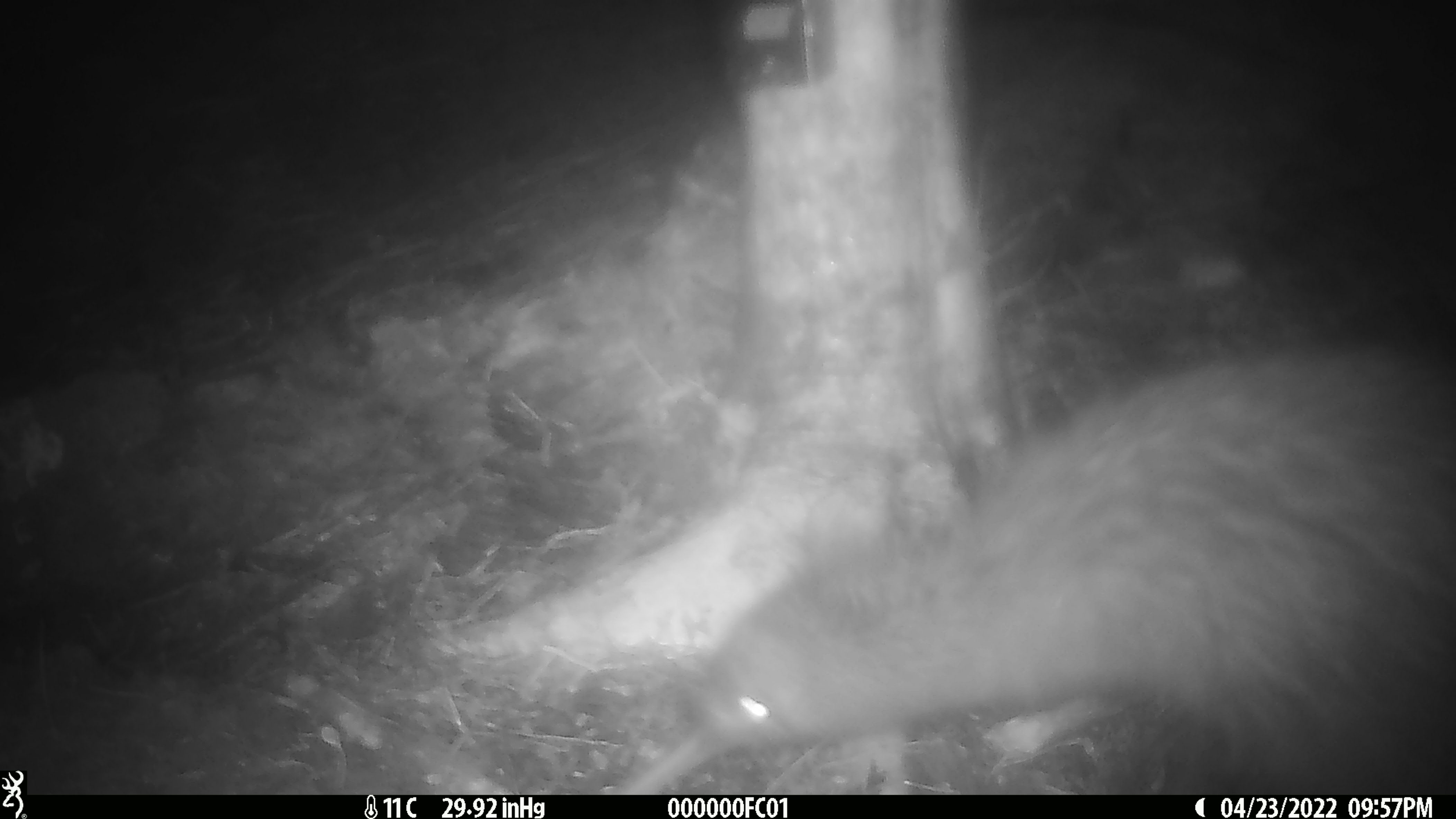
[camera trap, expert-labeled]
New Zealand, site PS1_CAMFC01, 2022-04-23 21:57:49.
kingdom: Animalia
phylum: Chordata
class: Aves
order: Apterygiformes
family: Apterygidae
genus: Apteryx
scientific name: Apteryx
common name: kiwi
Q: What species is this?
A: Kiwi (Apteryx).